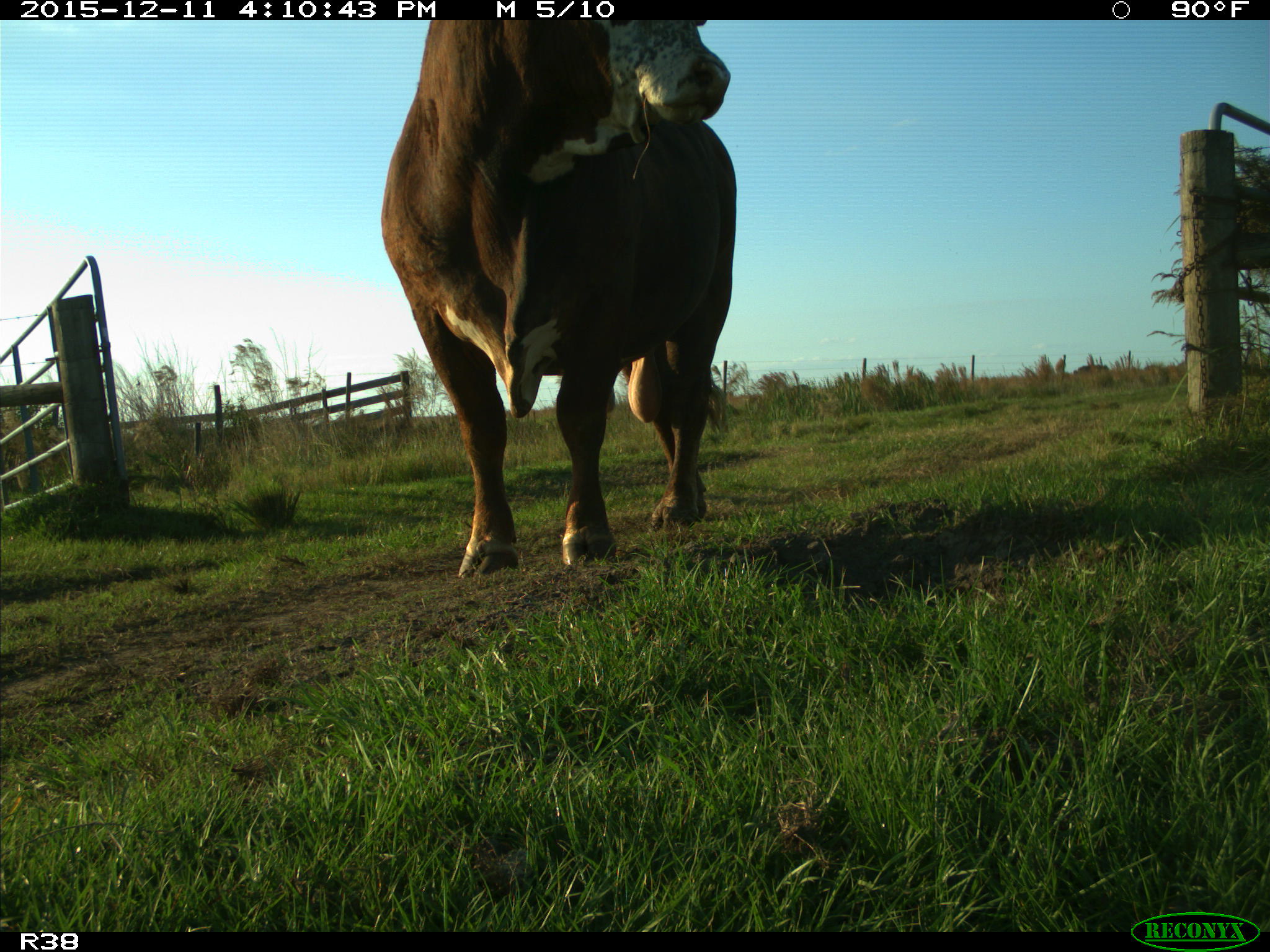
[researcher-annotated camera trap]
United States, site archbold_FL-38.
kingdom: Animalia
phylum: Chordata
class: Mammalia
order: Artiodactyla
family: Bovidae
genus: Bos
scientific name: Bos taurus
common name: domestic cow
Bos taurus (domestic cow).